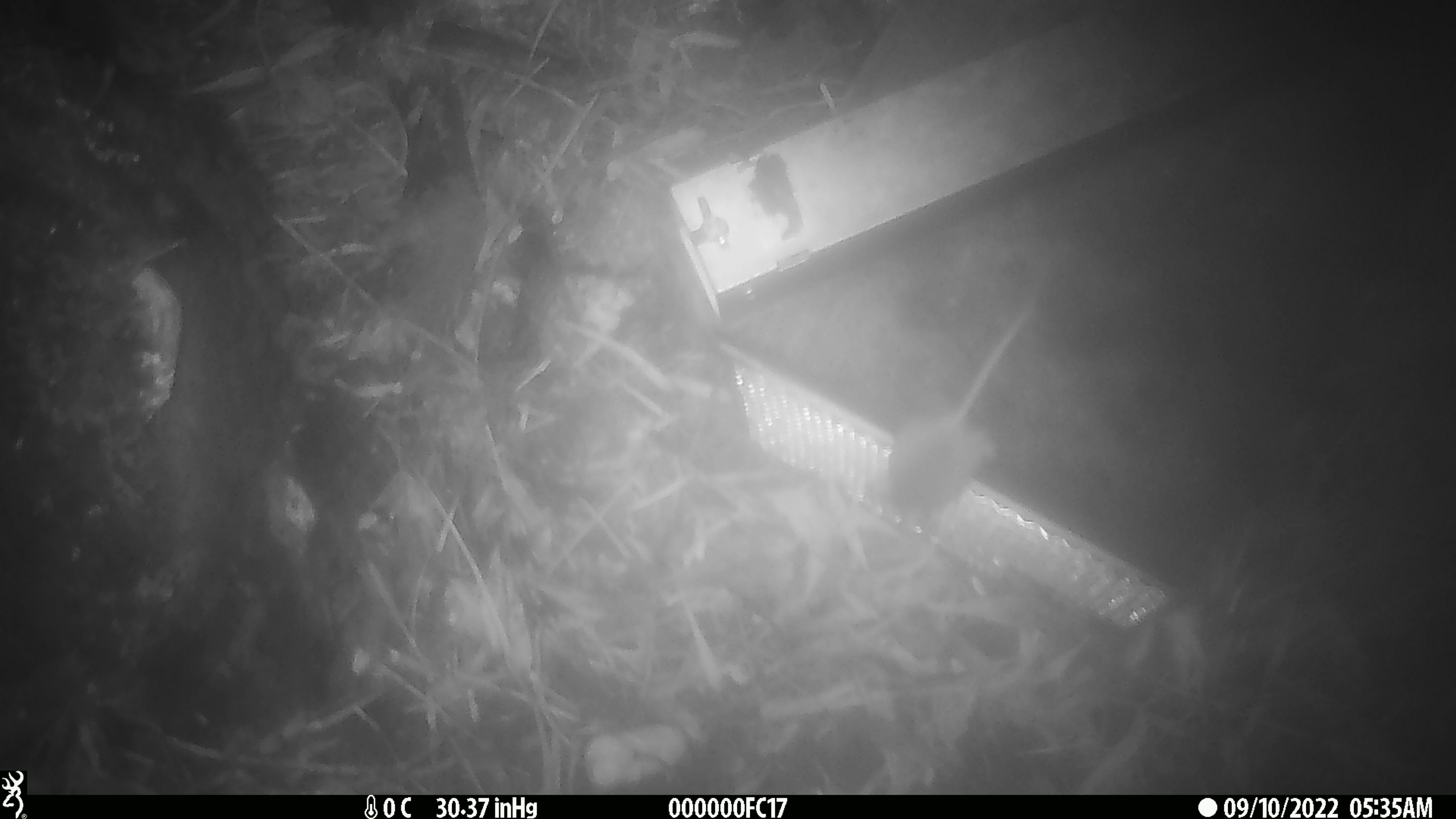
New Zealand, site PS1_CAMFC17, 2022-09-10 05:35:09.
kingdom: Animalia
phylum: Chordata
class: Mammalia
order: Rodentia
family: Muridae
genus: Mus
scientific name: Mus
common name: mouse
Mouse (Mus).